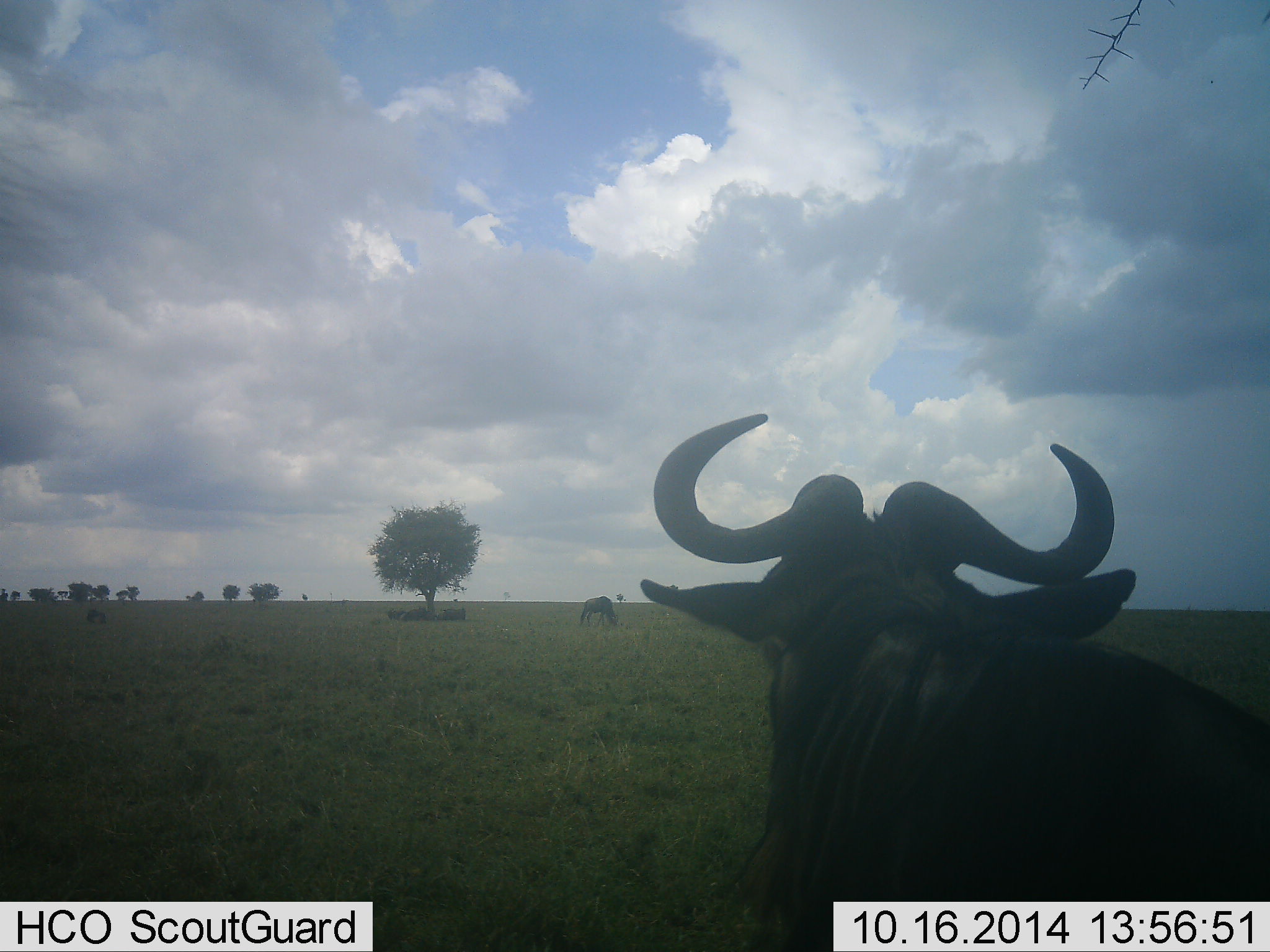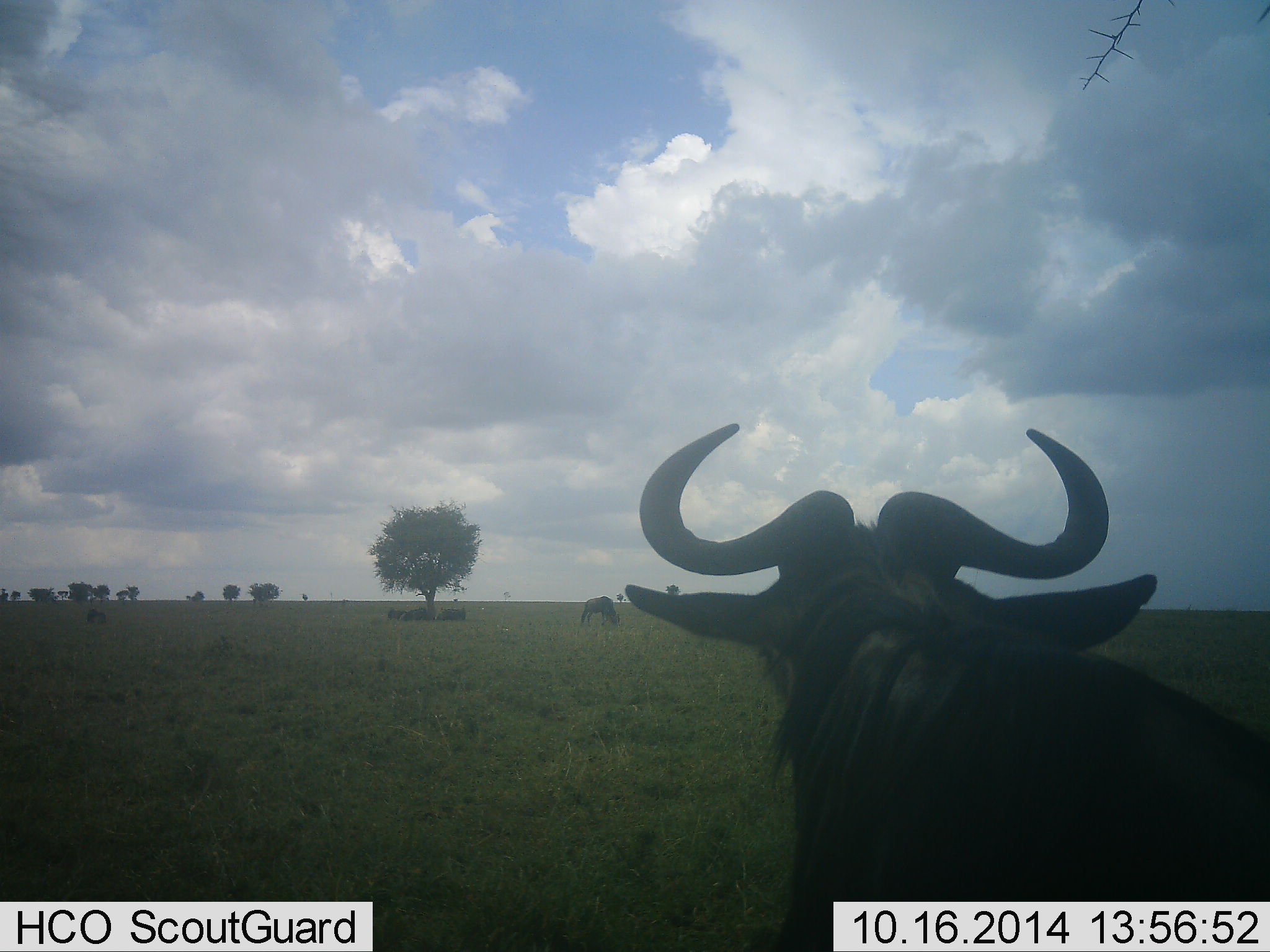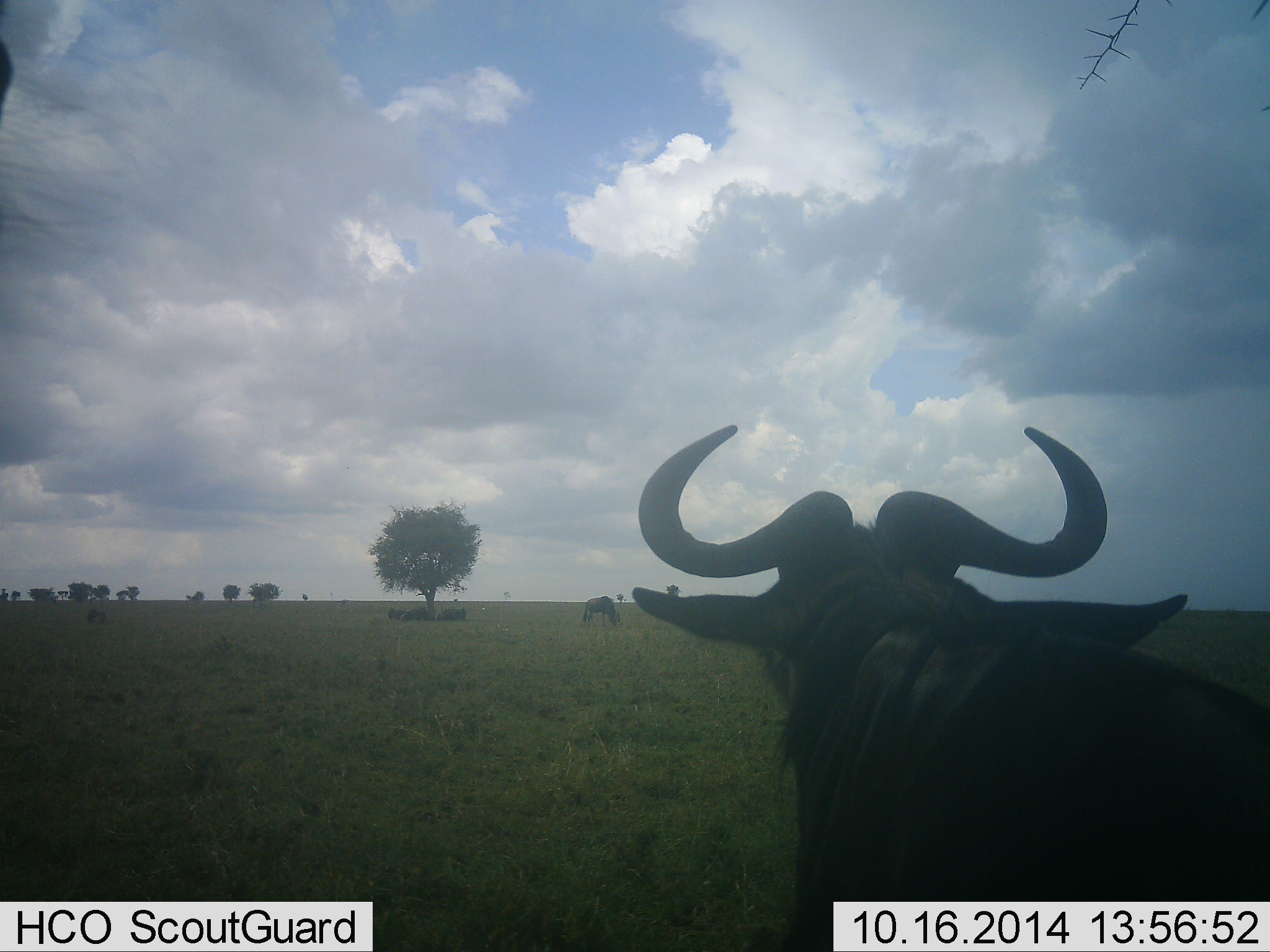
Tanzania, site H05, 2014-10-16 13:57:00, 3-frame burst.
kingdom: Animalia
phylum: Chordata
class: Mammalia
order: Artiodactyla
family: Bovidae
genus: Connochaetes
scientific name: Connochaetes taurinus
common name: blue wildebeest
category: wildebeest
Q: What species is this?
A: Wildebeest (blue wildebeest) (Connochaetes taurinus).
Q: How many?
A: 3.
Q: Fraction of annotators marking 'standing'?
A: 80%.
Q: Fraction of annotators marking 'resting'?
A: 40%.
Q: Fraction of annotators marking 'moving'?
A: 0%.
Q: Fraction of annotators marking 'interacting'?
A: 0%.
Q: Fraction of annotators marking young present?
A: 0%.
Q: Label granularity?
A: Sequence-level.